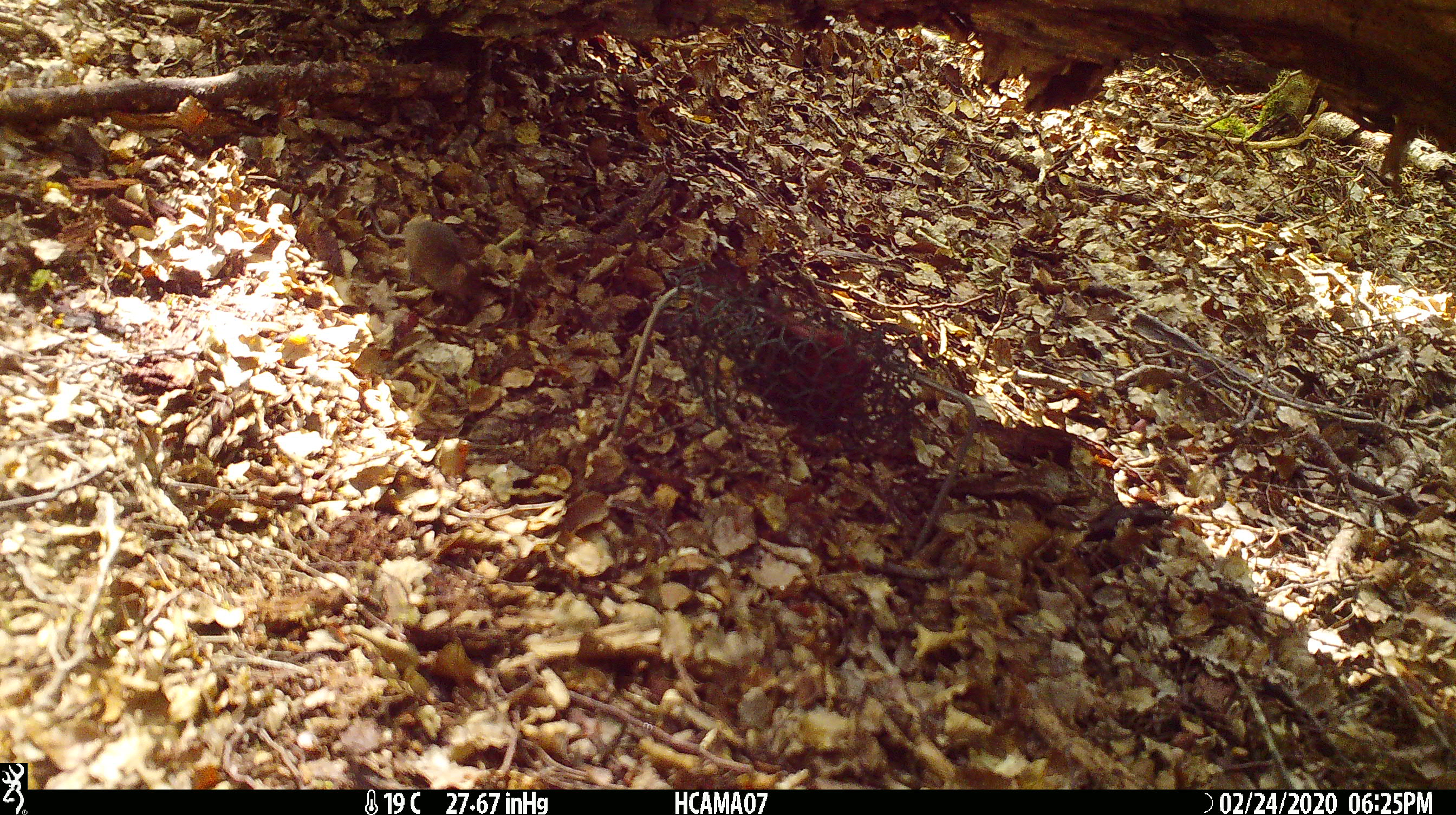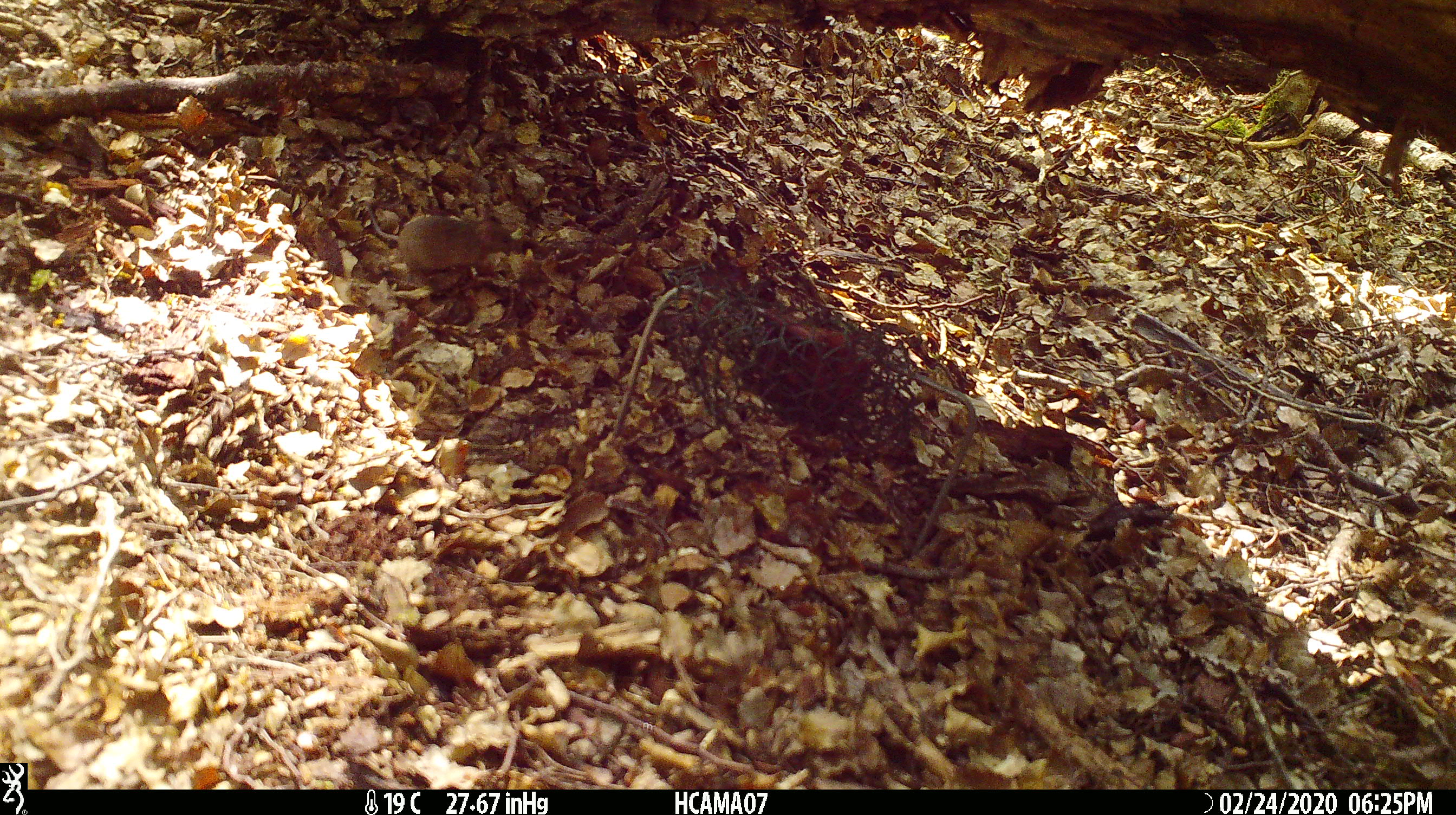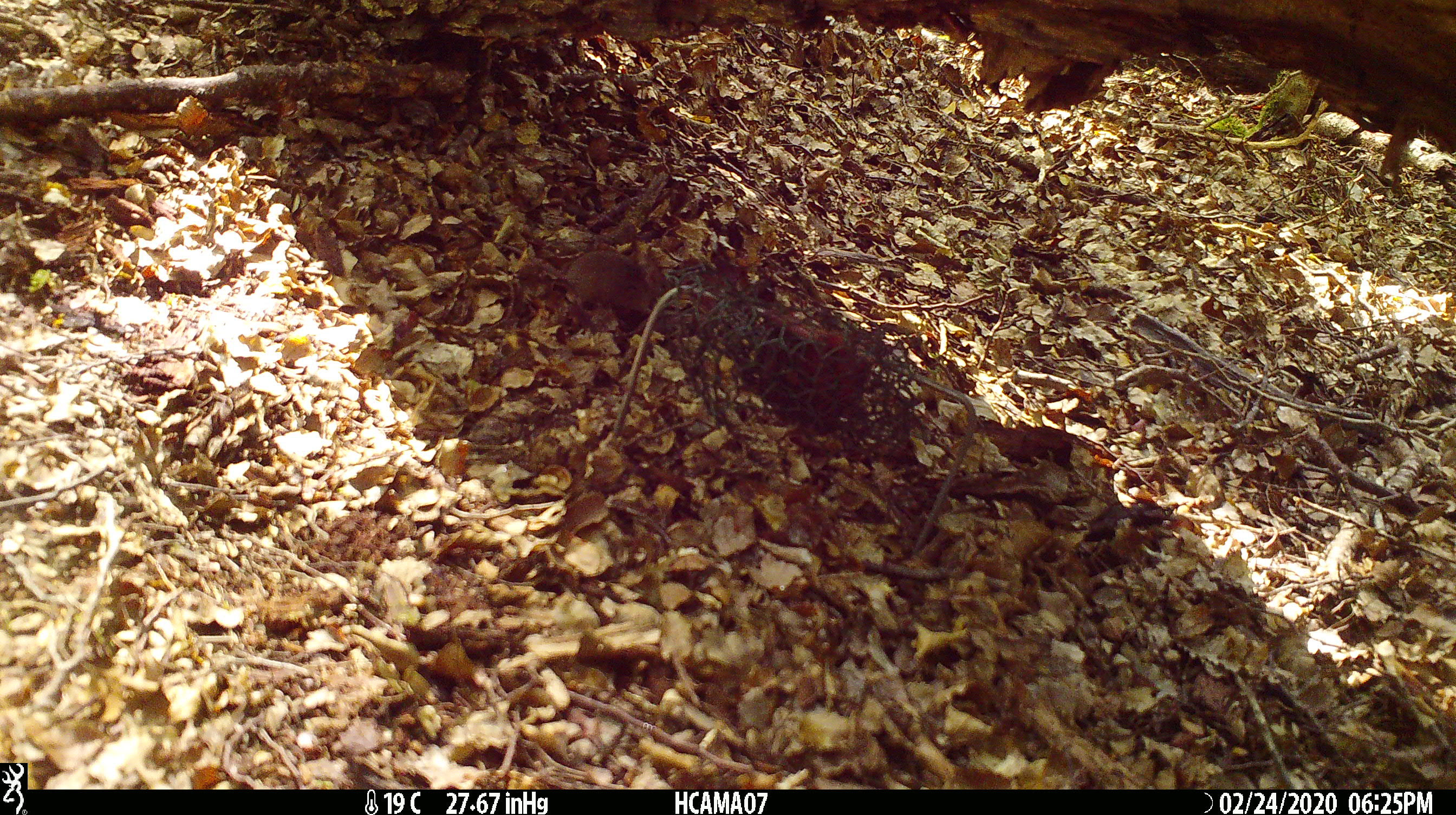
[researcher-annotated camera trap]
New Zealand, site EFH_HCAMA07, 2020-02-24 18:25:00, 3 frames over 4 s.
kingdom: Animalia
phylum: Chordata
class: Mammalia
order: Rodentia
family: Muridae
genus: Mus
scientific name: Mus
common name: mouse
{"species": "mouse (Mus)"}